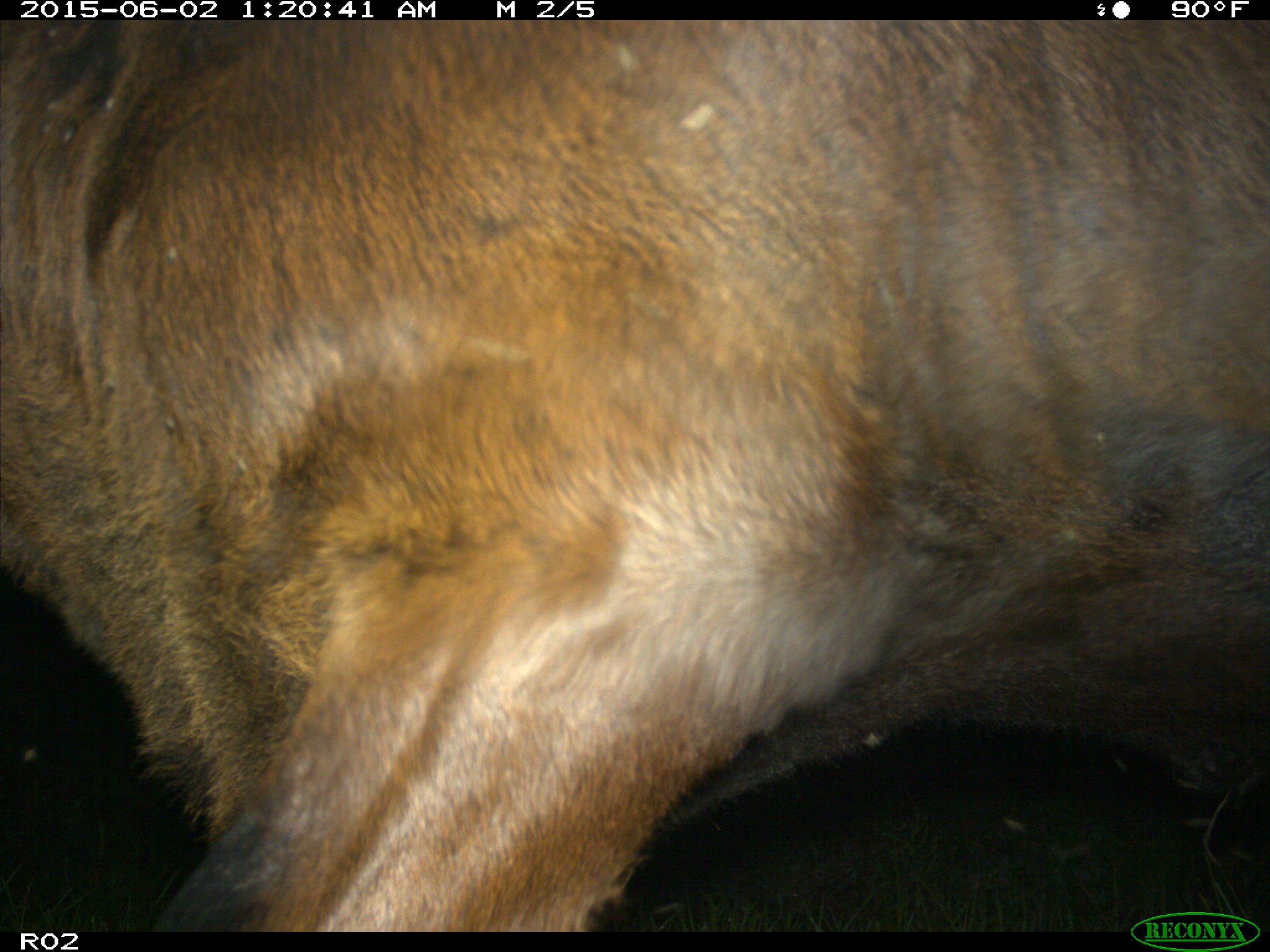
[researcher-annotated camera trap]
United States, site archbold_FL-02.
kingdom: Animalia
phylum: Chordata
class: Mammalia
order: Artiodactyla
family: Bovidae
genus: Bos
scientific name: Bos taurus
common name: domestic cow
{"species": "Bos taurus (domestic cow)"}